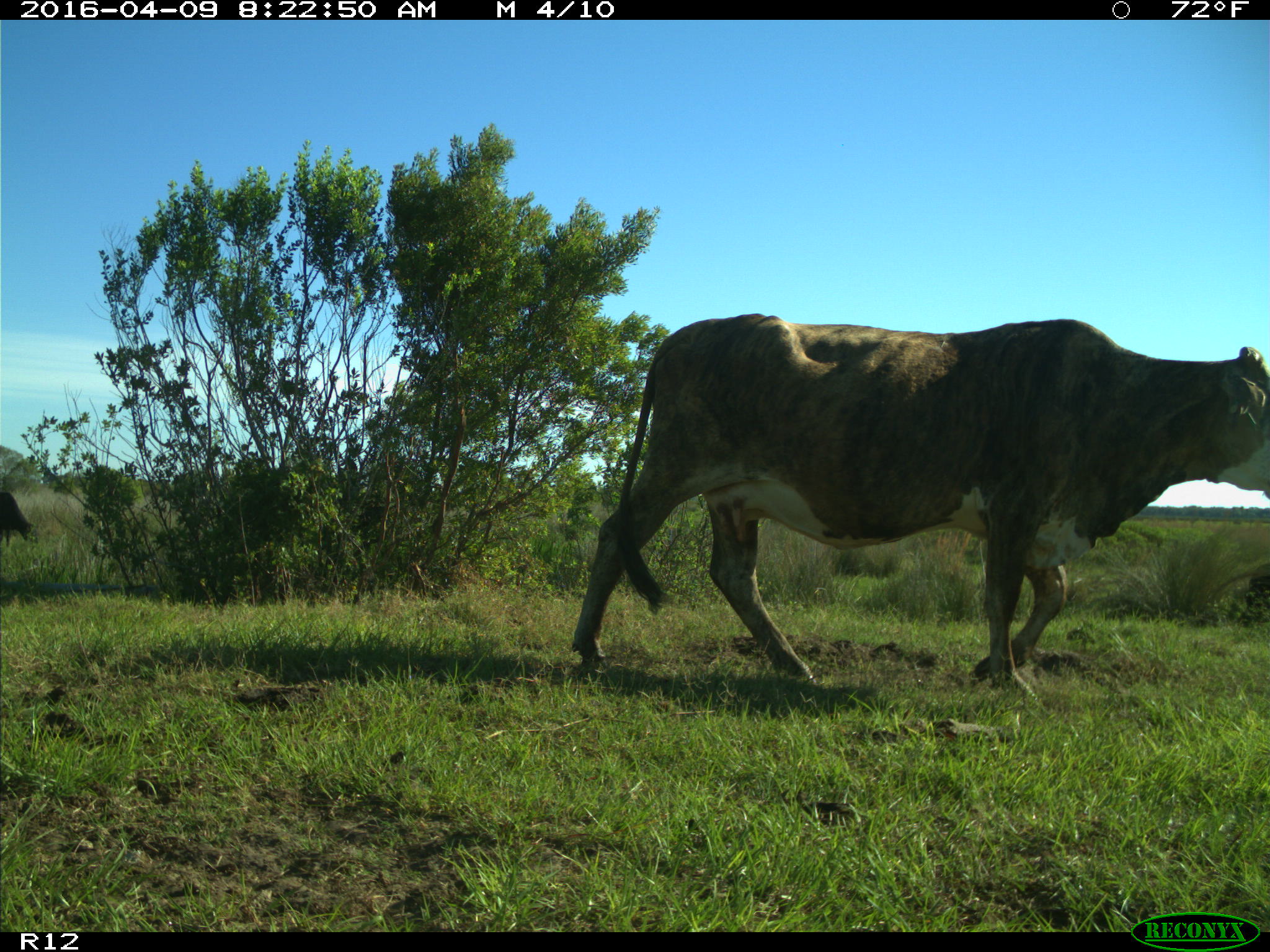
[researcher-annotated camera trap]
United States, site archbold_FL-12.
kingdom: Animalia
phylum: Chordata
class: Mammalia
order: Artiodactyla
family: Bovidae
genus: Bos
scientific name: Bos taurus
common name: domestic cow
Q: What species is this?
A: Bos taurus (domestic cow).